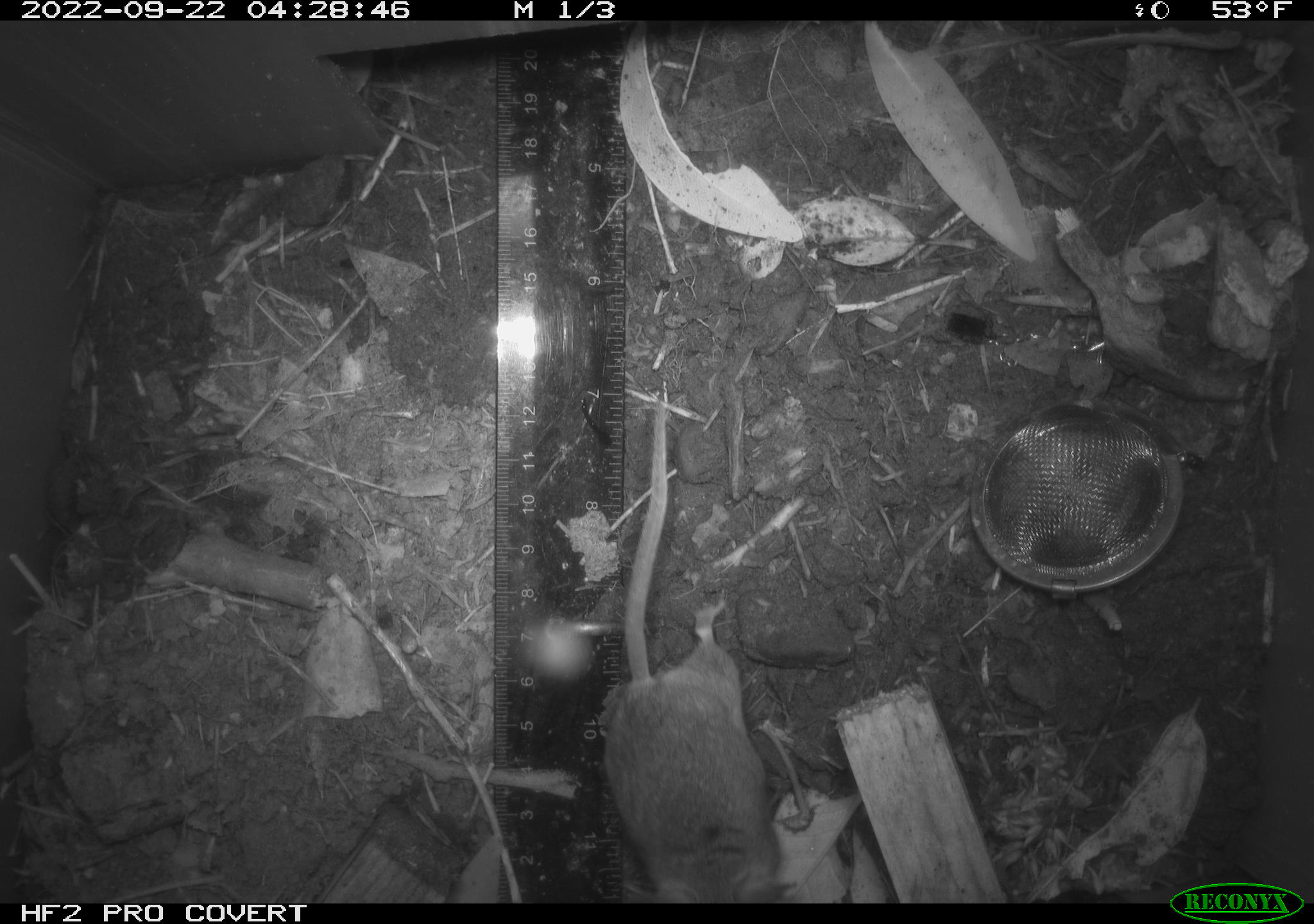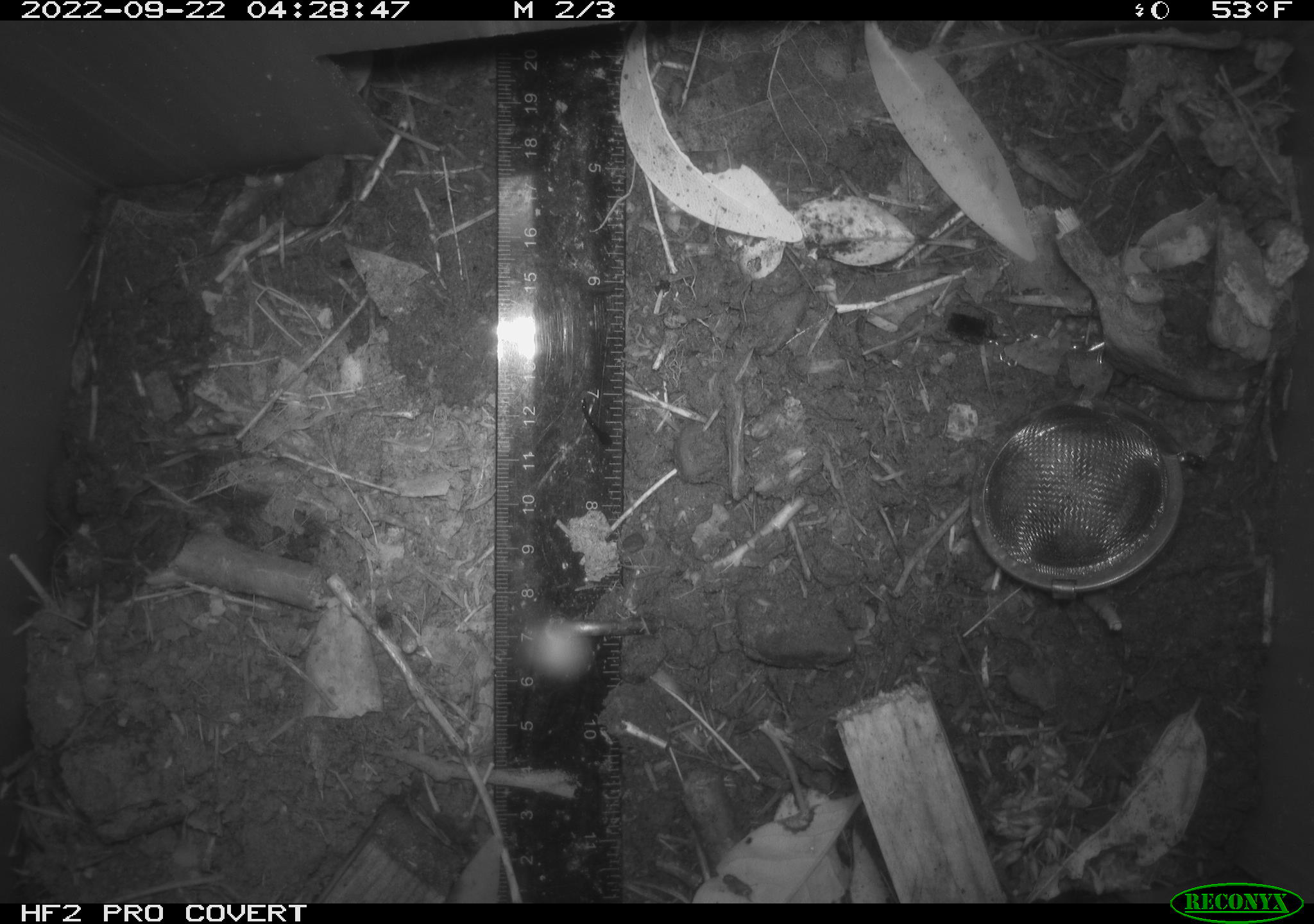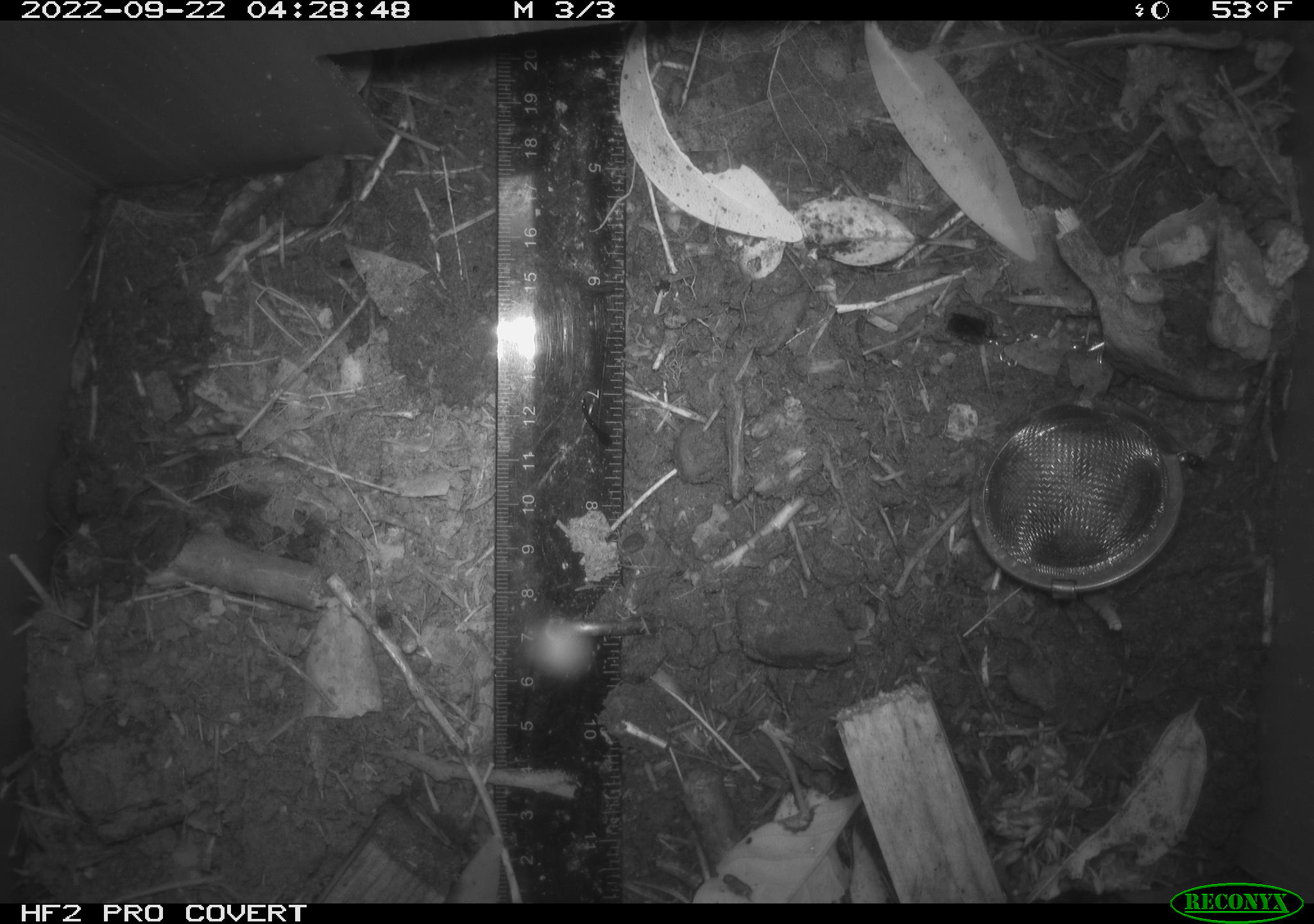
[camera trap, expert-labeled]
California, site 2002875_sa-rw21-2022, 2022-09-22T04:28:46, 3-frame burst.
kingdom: Animalia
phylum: Chordata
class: Mammalia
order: Rodentia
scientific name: Rodentia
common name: mouse species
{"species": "mouse species (Rodentia)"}